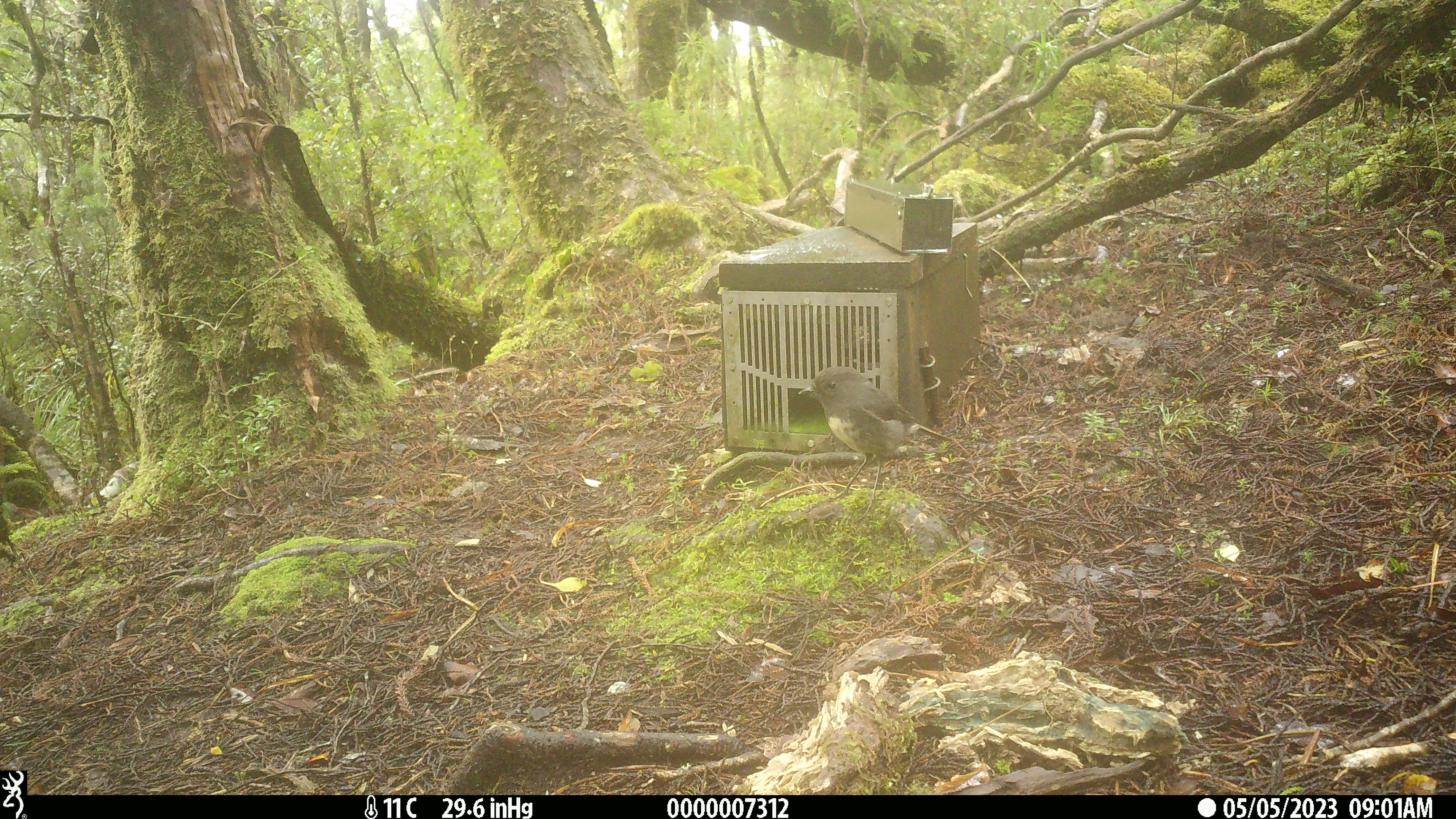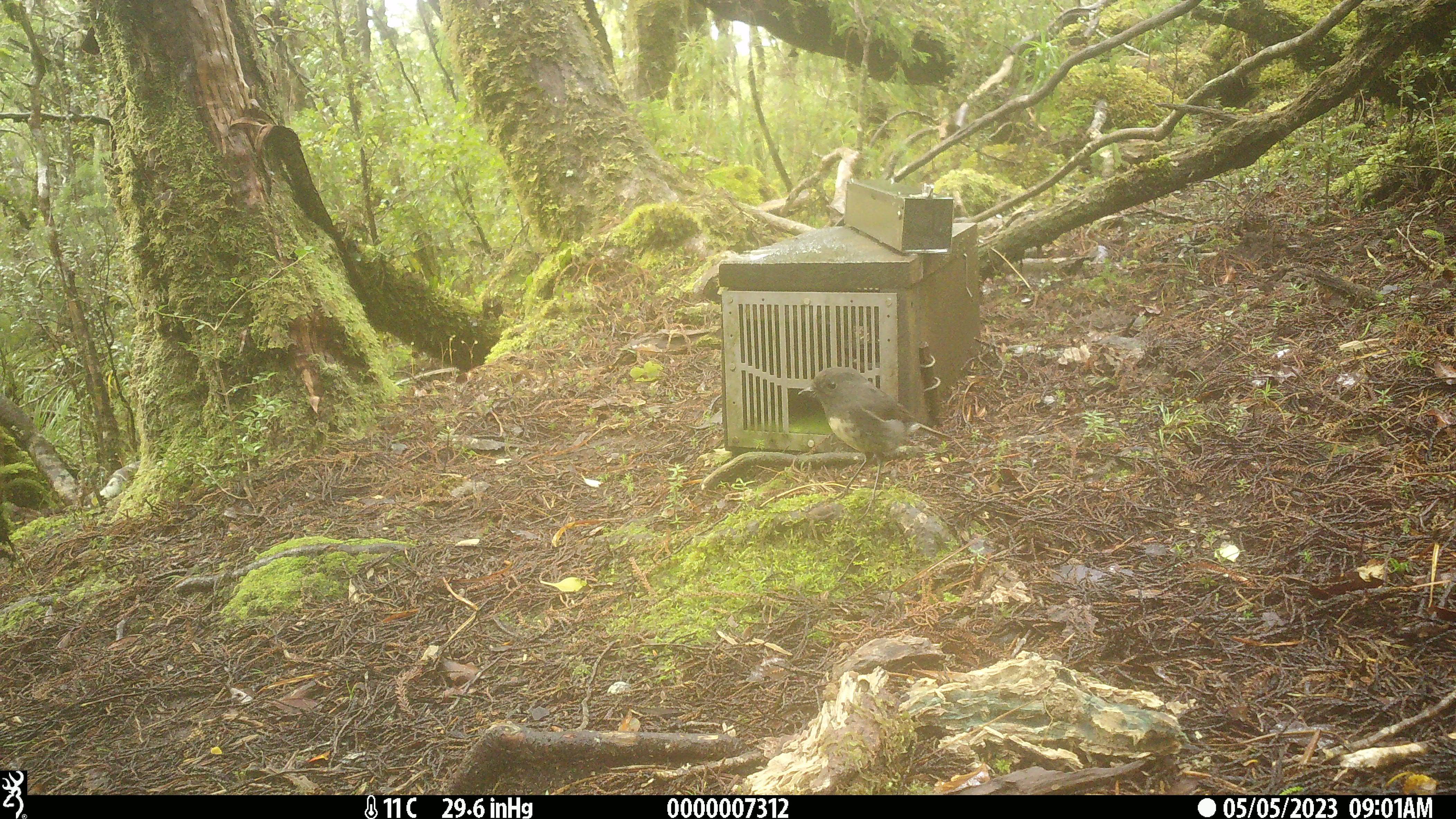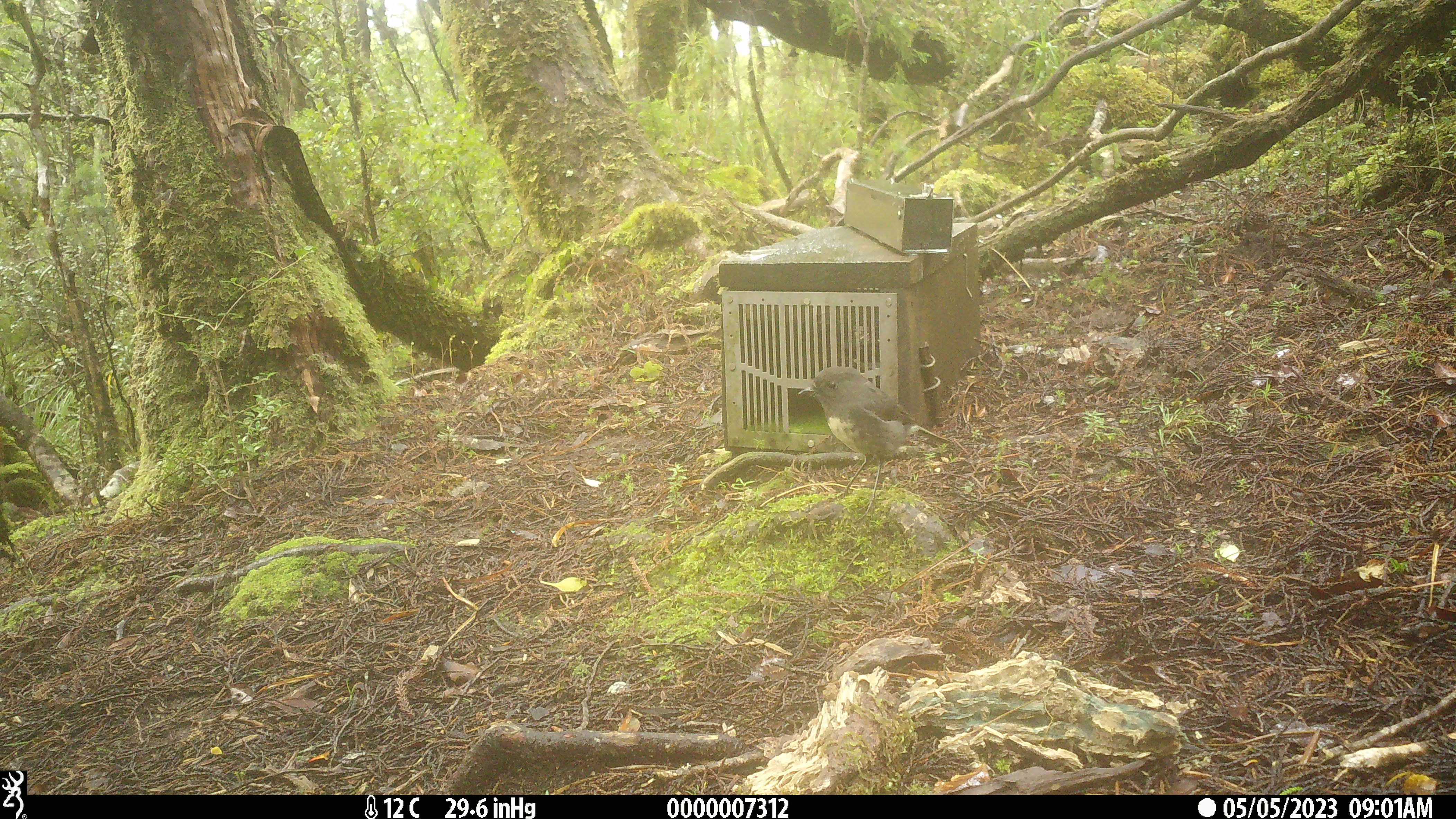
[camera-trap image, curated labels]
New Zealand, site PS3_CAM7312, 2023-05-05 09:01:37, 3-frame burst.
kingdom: Animalia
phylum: Chordata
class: Aves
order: Passeriformes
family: Petroicidae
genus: Petroica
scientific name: Petroica australis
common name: new zealand robin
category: robin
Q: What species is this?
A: Robin (new zealand robin) (Petroica australis).